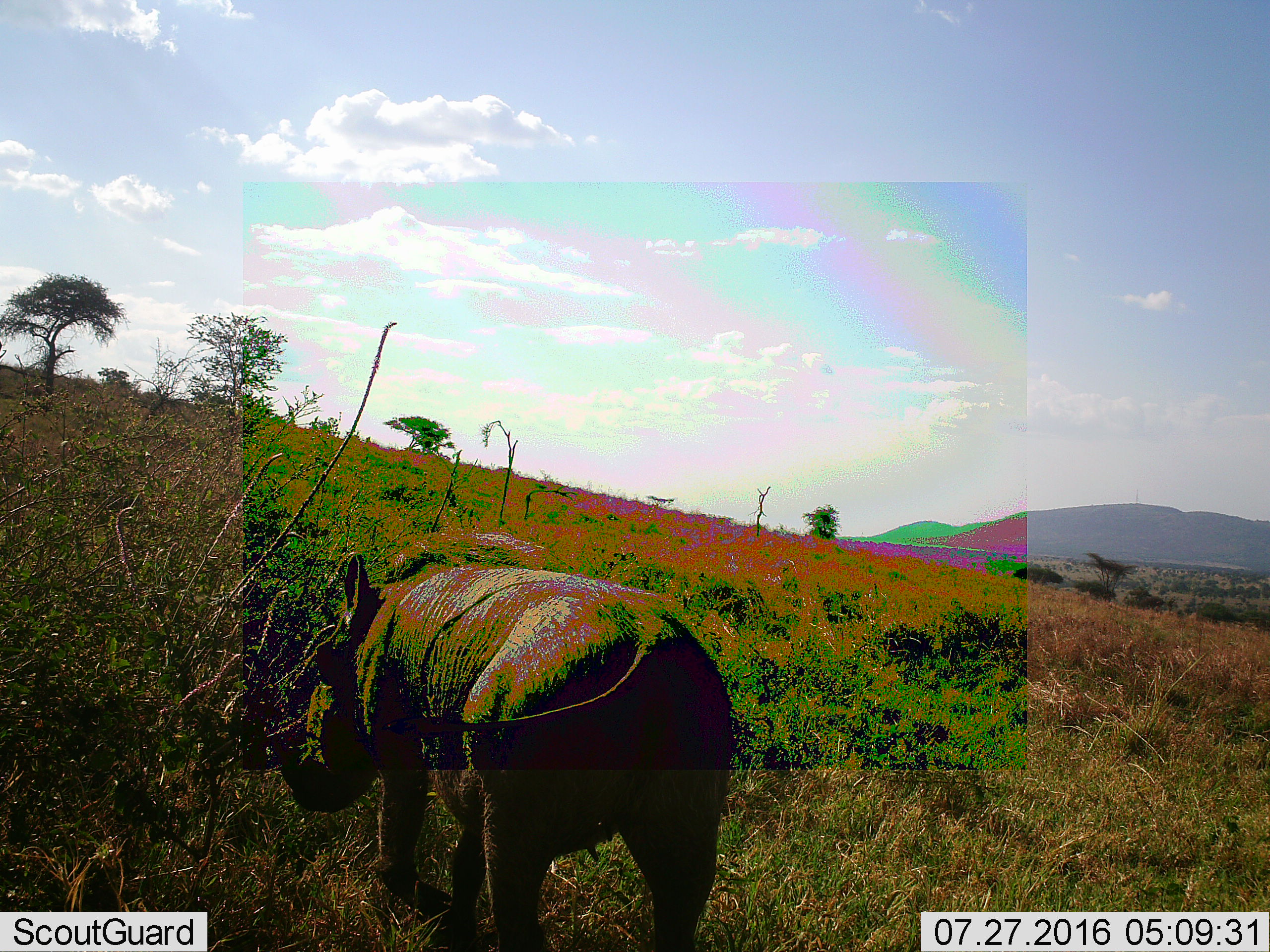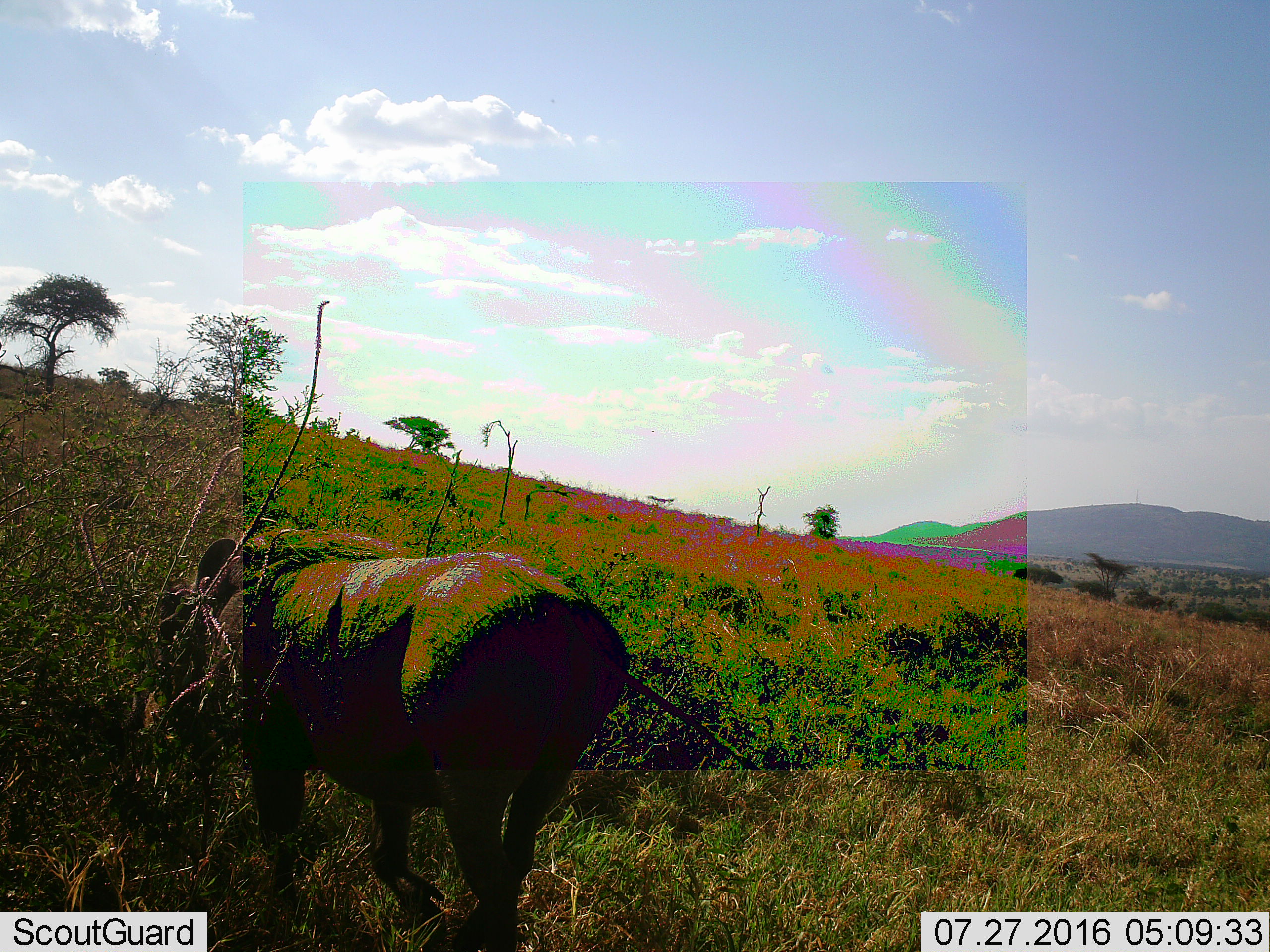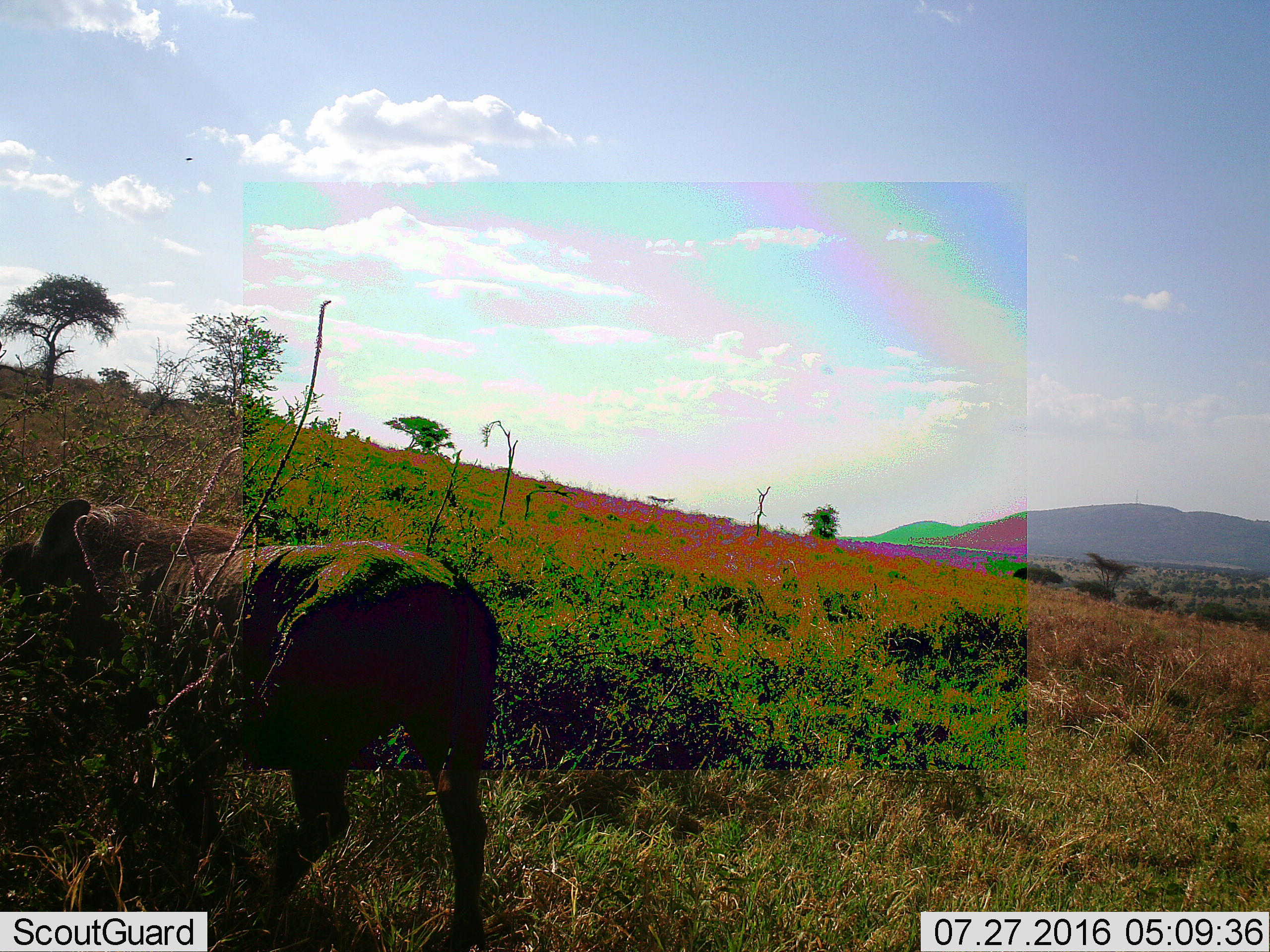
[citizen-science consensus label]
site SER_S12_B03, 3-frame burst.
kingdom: Animalia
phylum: Chordata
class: Mammalia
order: Artiodactyla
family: Suidae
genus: Phacochoerus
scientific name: Phacochoerus africanus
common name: warthog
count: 1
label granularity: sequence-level